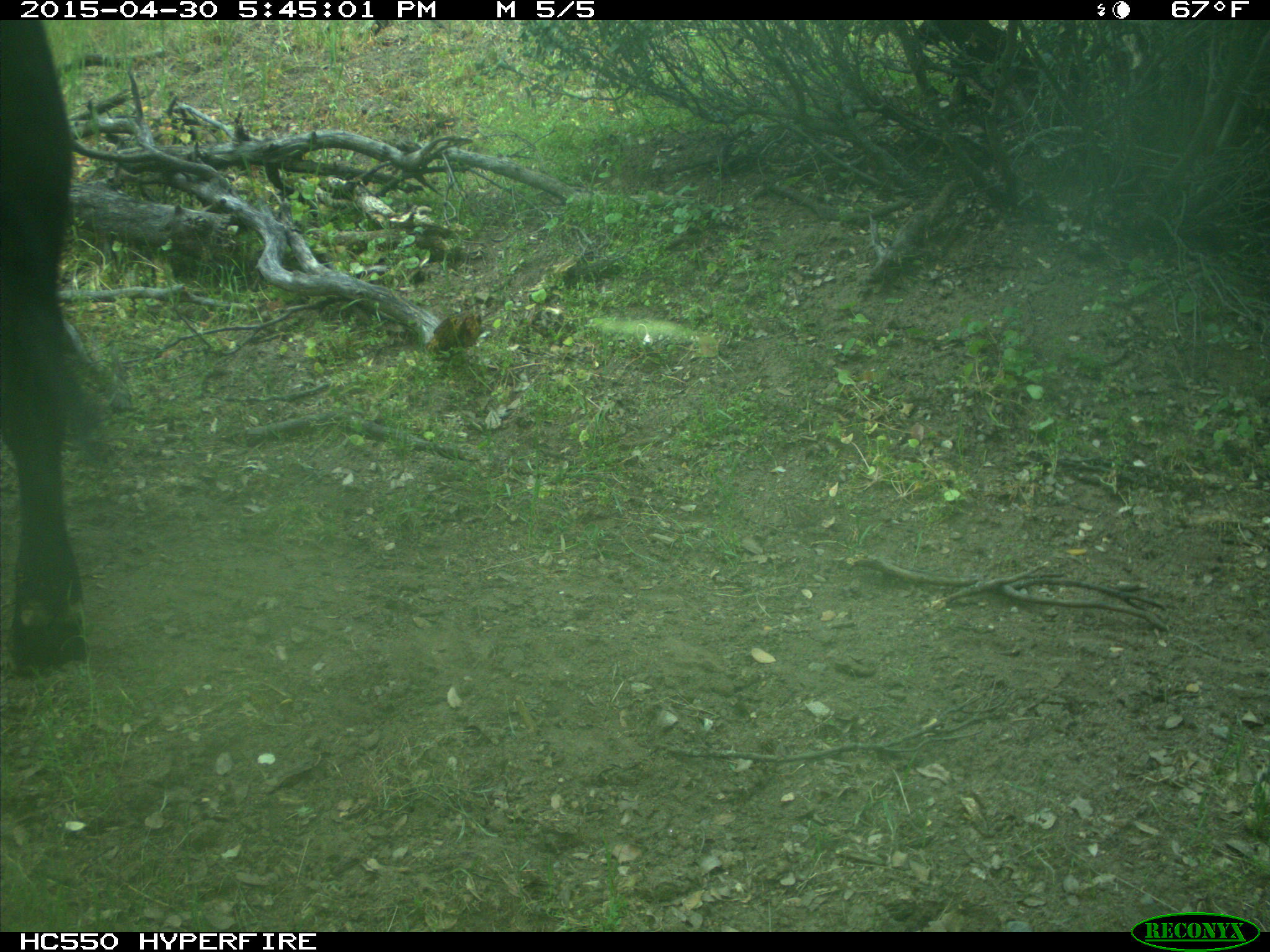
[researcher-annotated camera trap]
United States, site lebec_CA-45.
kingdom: Animalia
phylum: Chordata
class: Mammalia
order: Artiodactyla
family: Bovidae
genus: Bos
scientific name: Bos taurus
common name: domestic cow